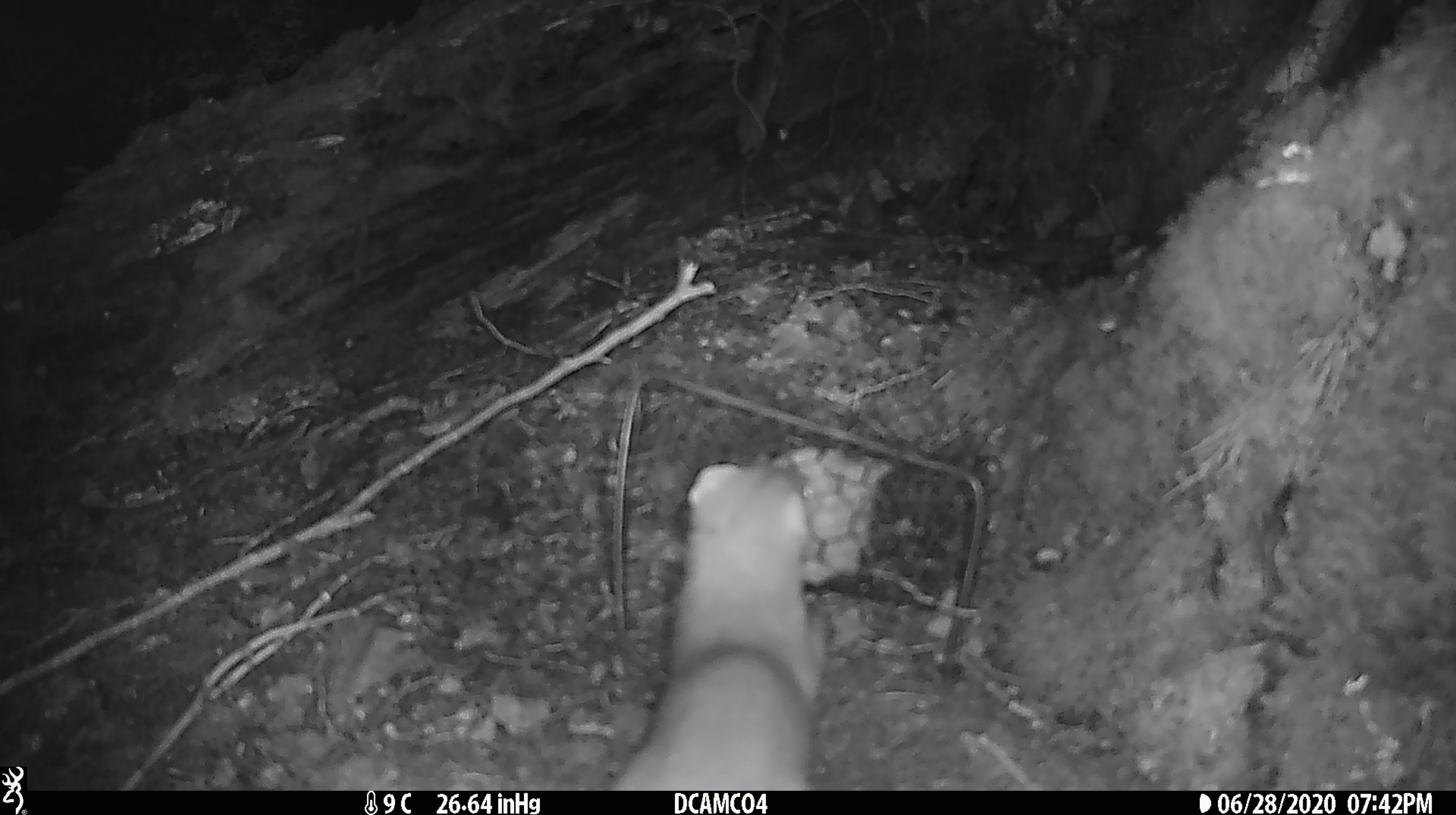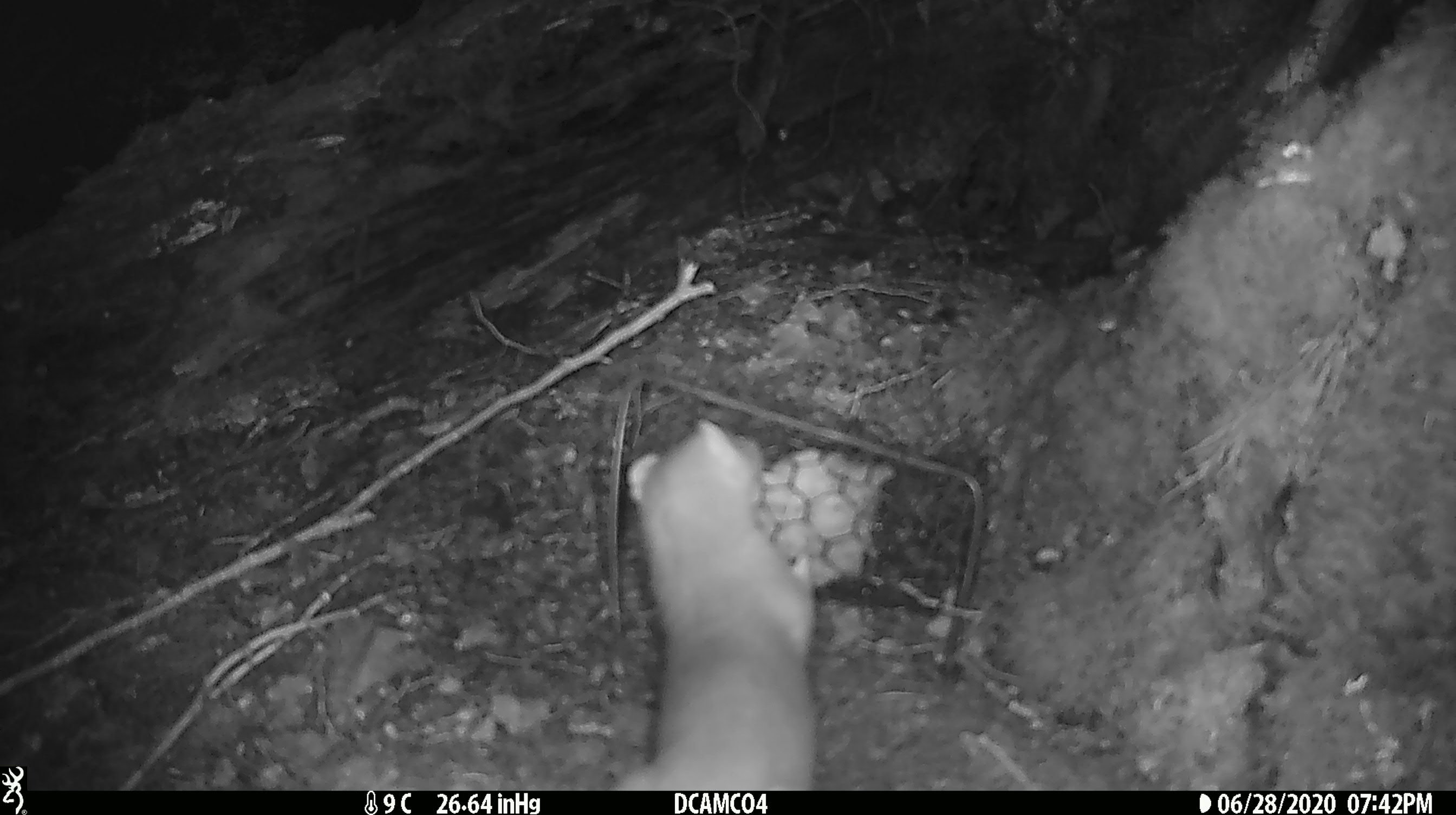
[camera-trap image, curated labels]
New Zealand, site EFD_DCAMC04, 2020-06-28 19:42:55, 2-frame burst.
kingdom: Animalia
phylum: Chordata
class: Mammalia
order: Carnivora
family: Mustelidae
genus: Mustela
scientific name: Mustela erminea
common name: stoat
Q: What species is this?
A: Stoat (Mustela erminea).